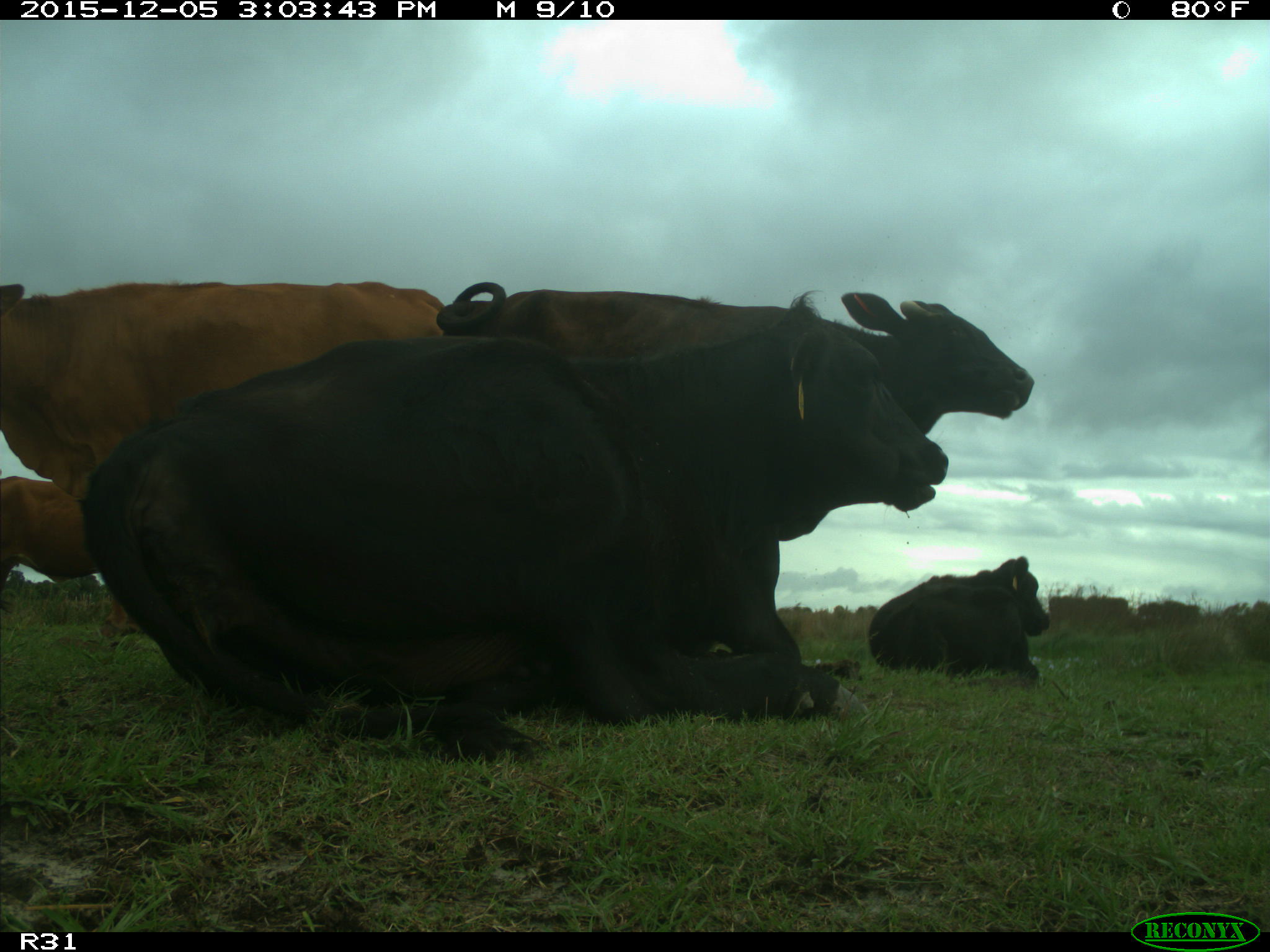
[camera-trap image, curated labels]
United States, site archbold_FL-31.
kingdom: Animalia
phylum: Chordata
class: Mammalia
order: Artiodactyla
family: Bovidae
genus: Bos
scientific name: Bos taurus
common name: domestic cow